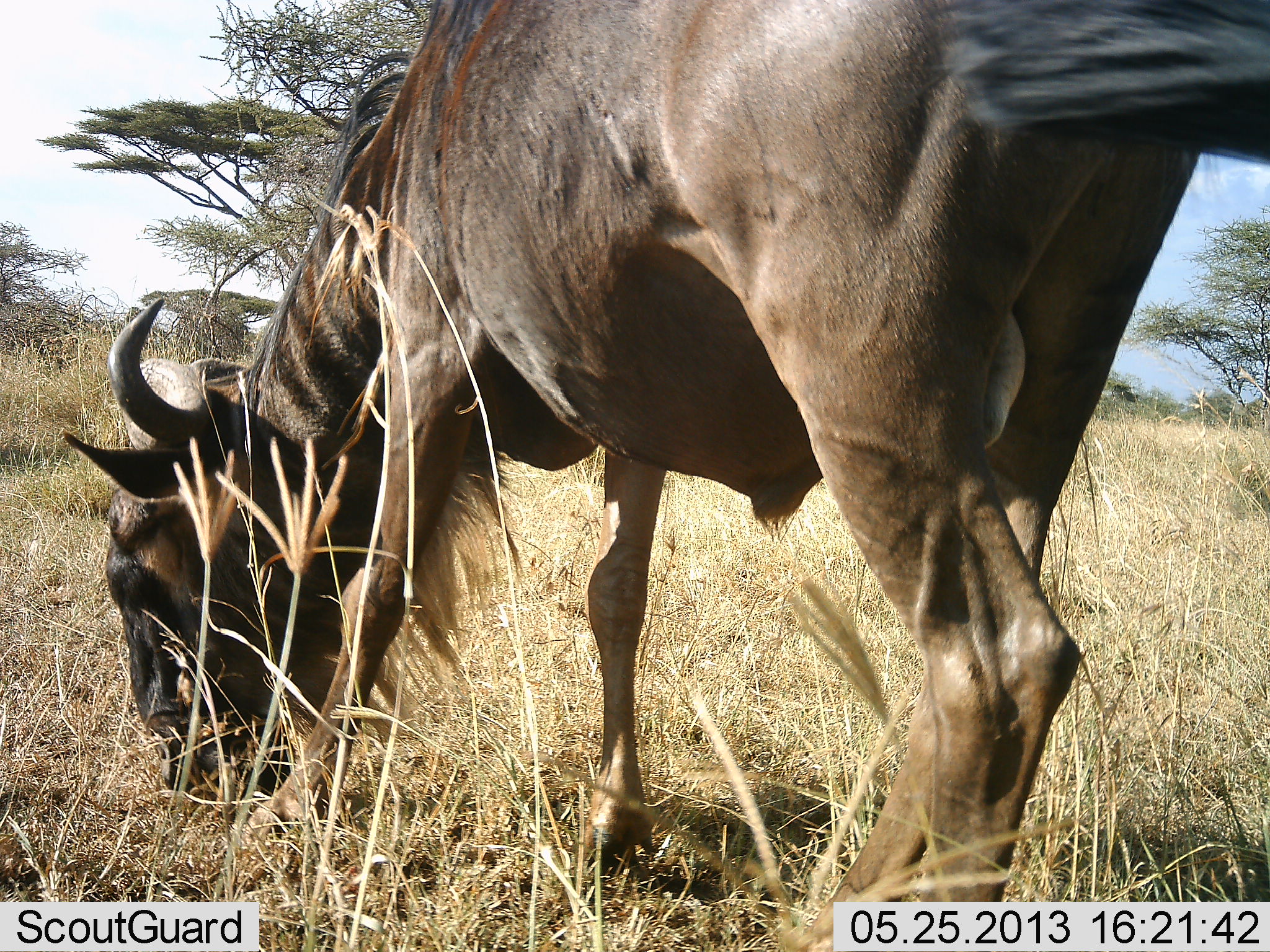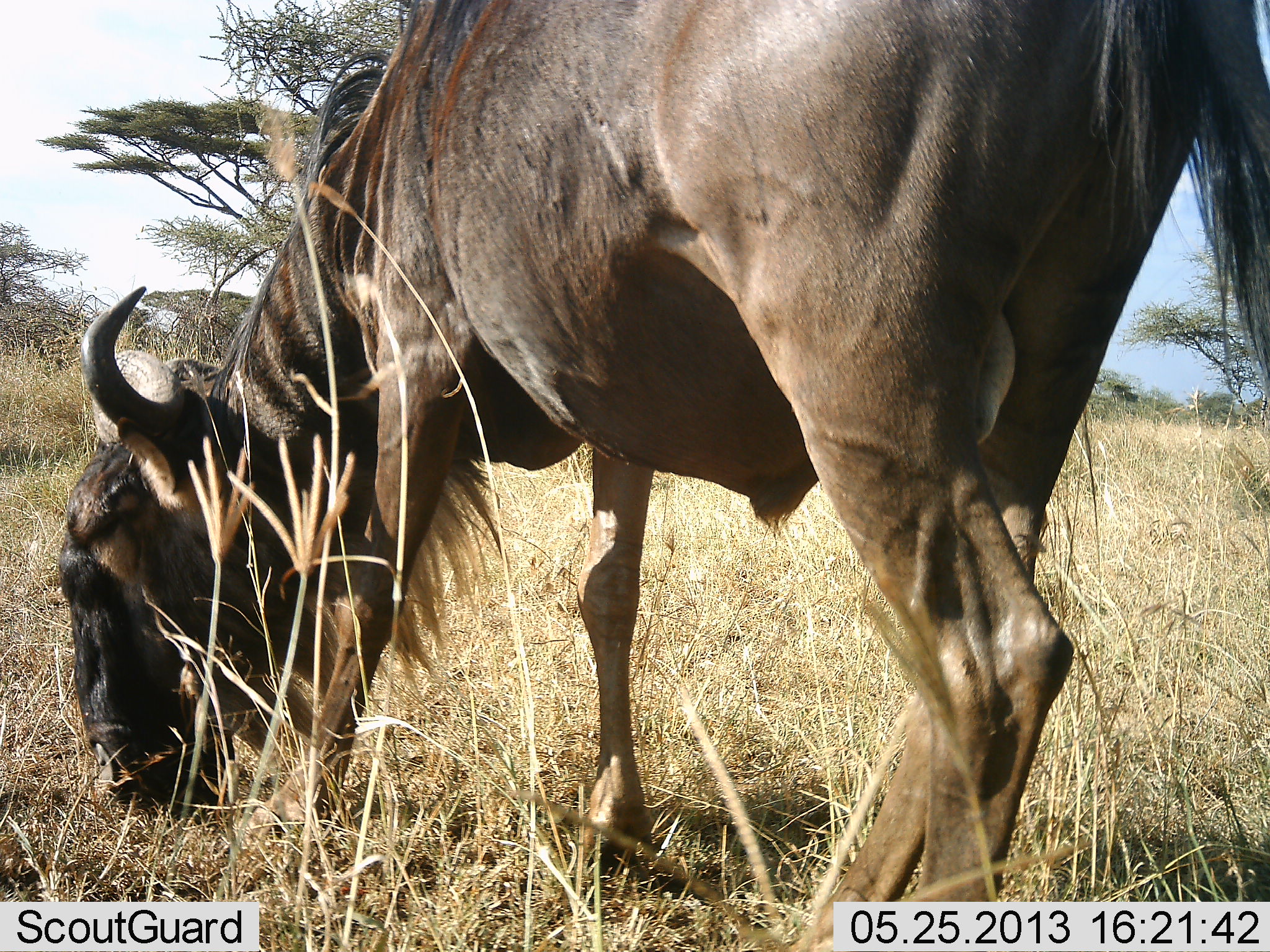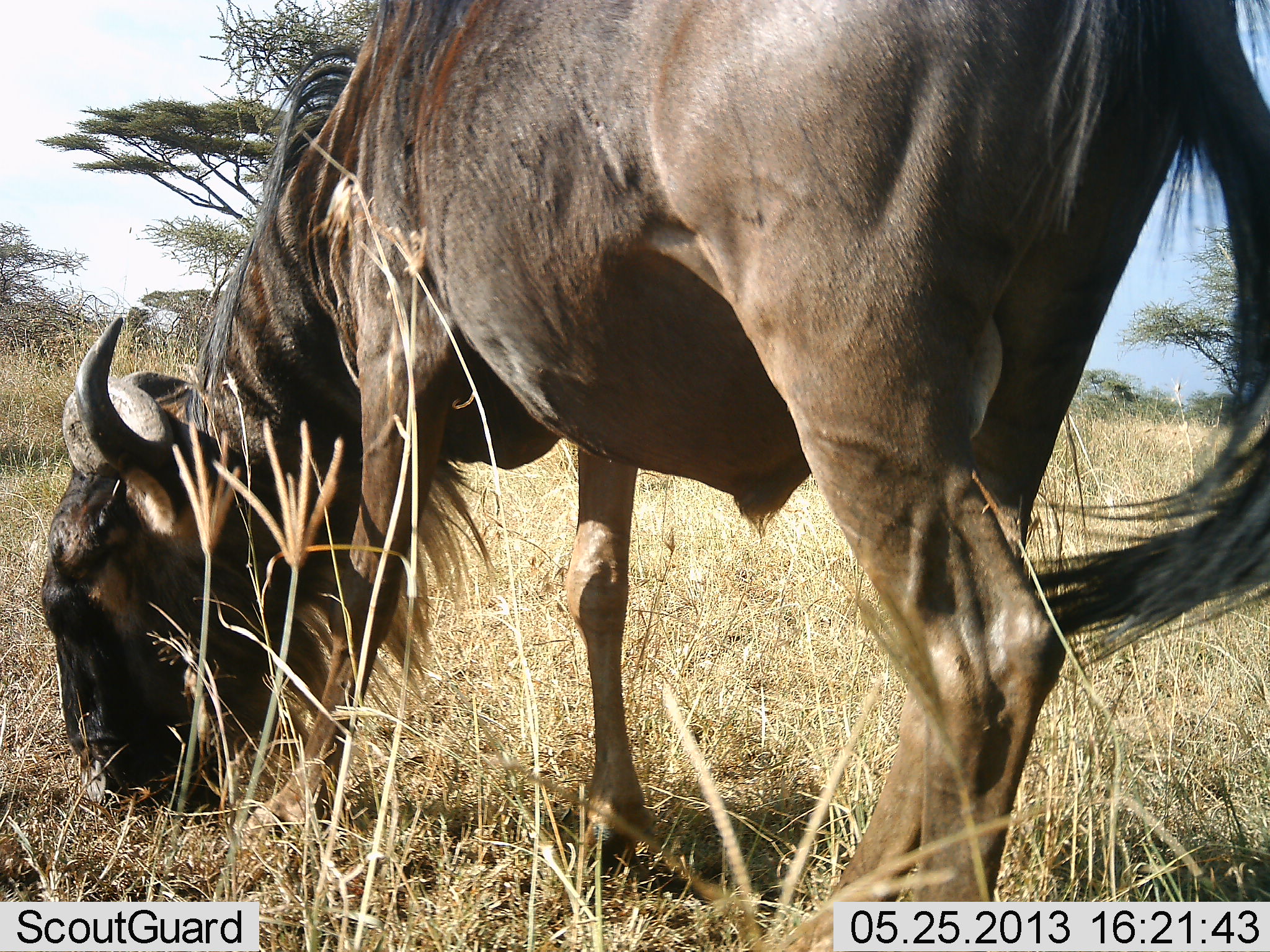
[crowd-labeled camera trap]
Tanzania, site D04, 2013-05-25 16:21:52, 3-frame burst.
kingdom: Animalia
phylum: Chordata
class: Mammalia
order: Artiodactyla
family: Bovidae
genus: Connochaetes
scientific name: Connochaetes taurinus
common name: blue wildebeest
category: wildebeest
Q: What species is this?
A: Wildebeest (blue wildebeest) (Connochaetes taurinus).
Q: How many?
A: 1.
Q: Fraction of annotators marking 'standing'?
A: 9%.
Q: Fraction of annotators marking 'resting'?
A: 0%.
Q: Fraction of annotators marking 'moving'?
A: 0%.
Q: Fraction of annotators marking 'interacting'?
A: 0%.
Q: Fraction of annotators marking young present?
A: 0%.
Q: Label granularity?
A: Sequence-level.